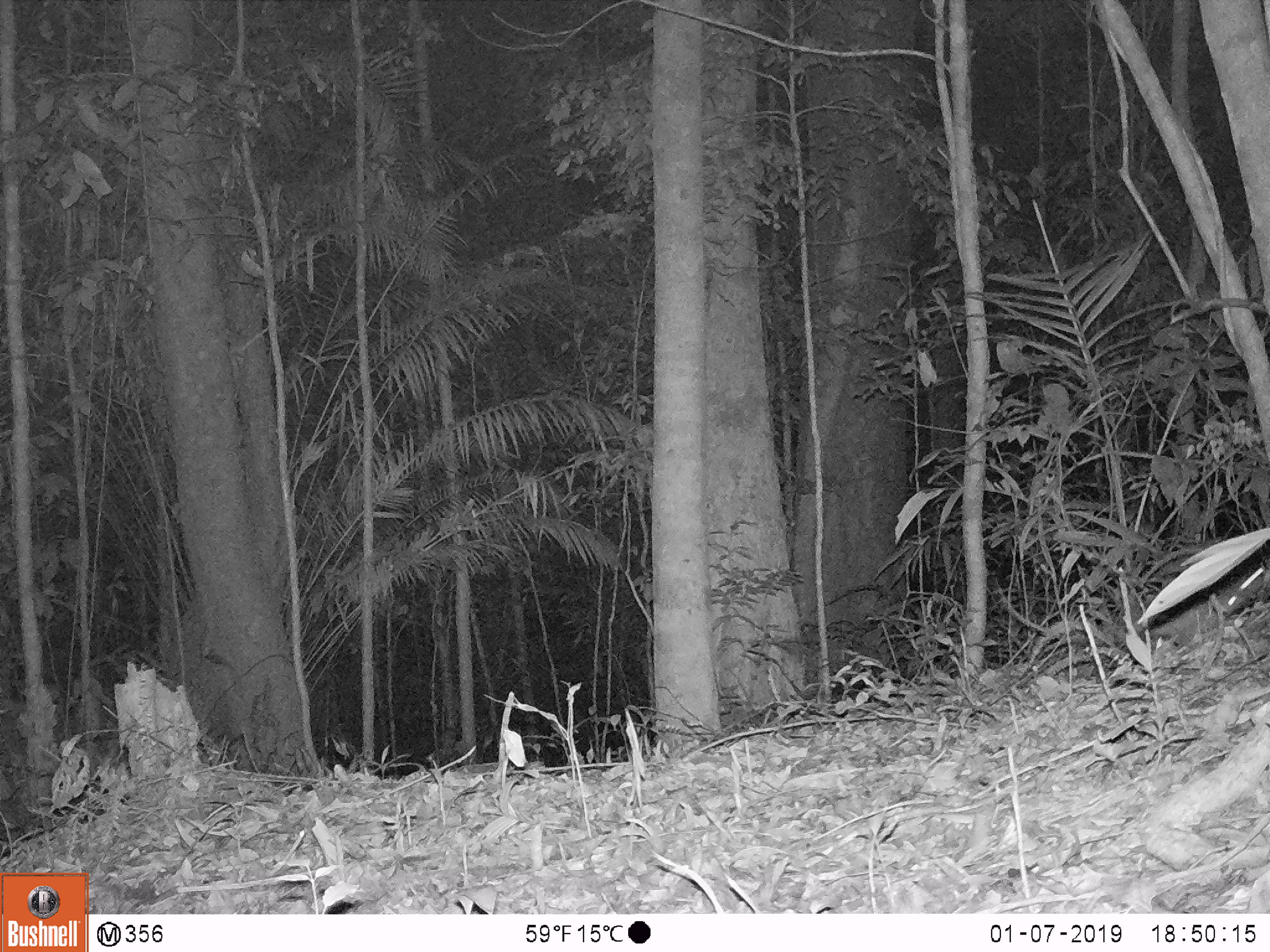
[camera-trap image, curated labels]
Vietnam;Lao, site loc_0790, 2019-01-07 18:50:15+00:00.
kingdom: Animalia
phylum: Chordata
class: Mammalia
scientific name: Mammalia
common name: mammal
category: unidentified small mammal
Unidentified small mammal (mammal) (Mammalia). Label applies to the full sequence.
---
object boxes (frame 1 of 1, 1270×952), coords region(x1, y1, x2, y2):
unidentified small mammal: region(1139, 550, 1266, 650)